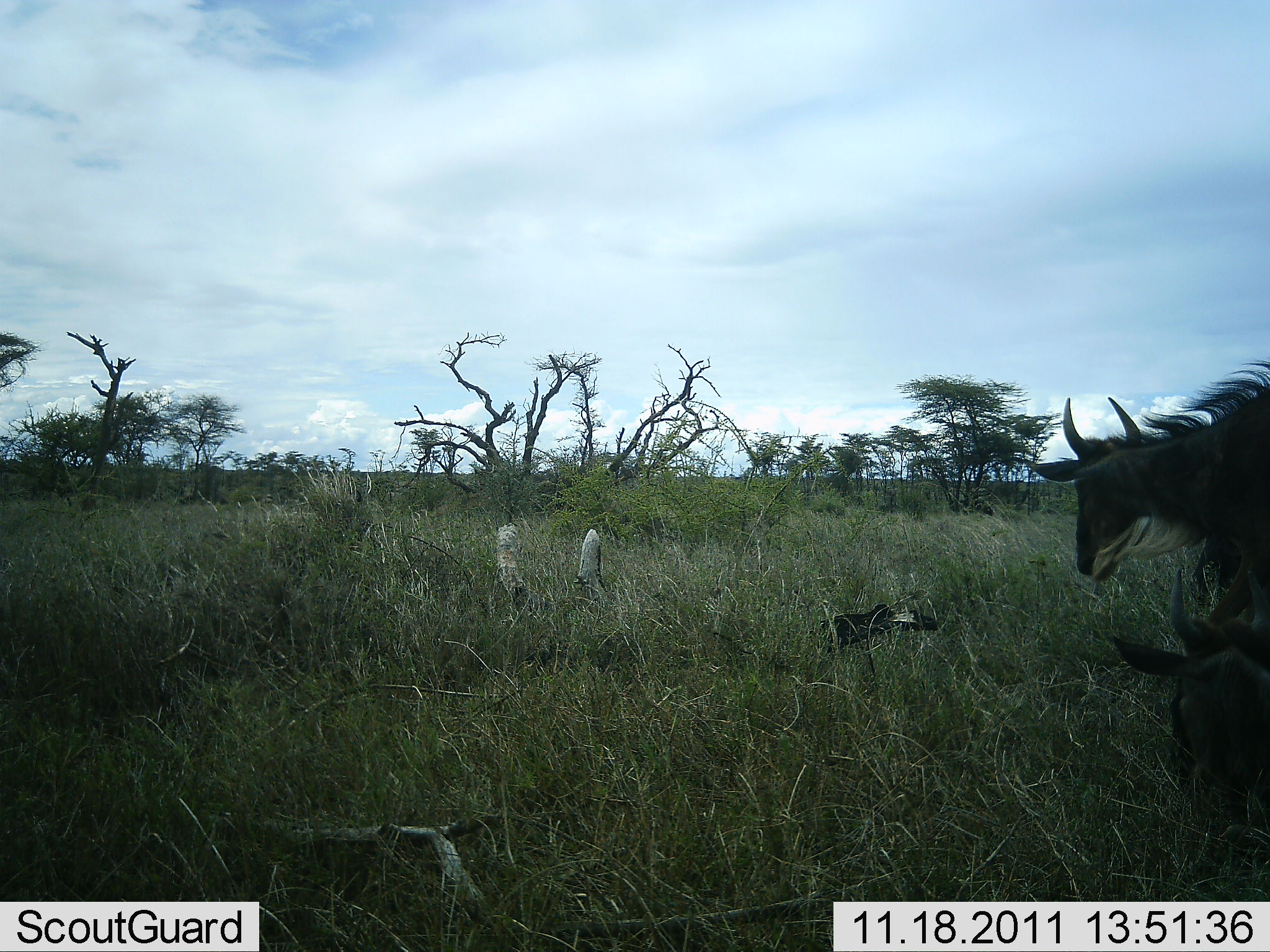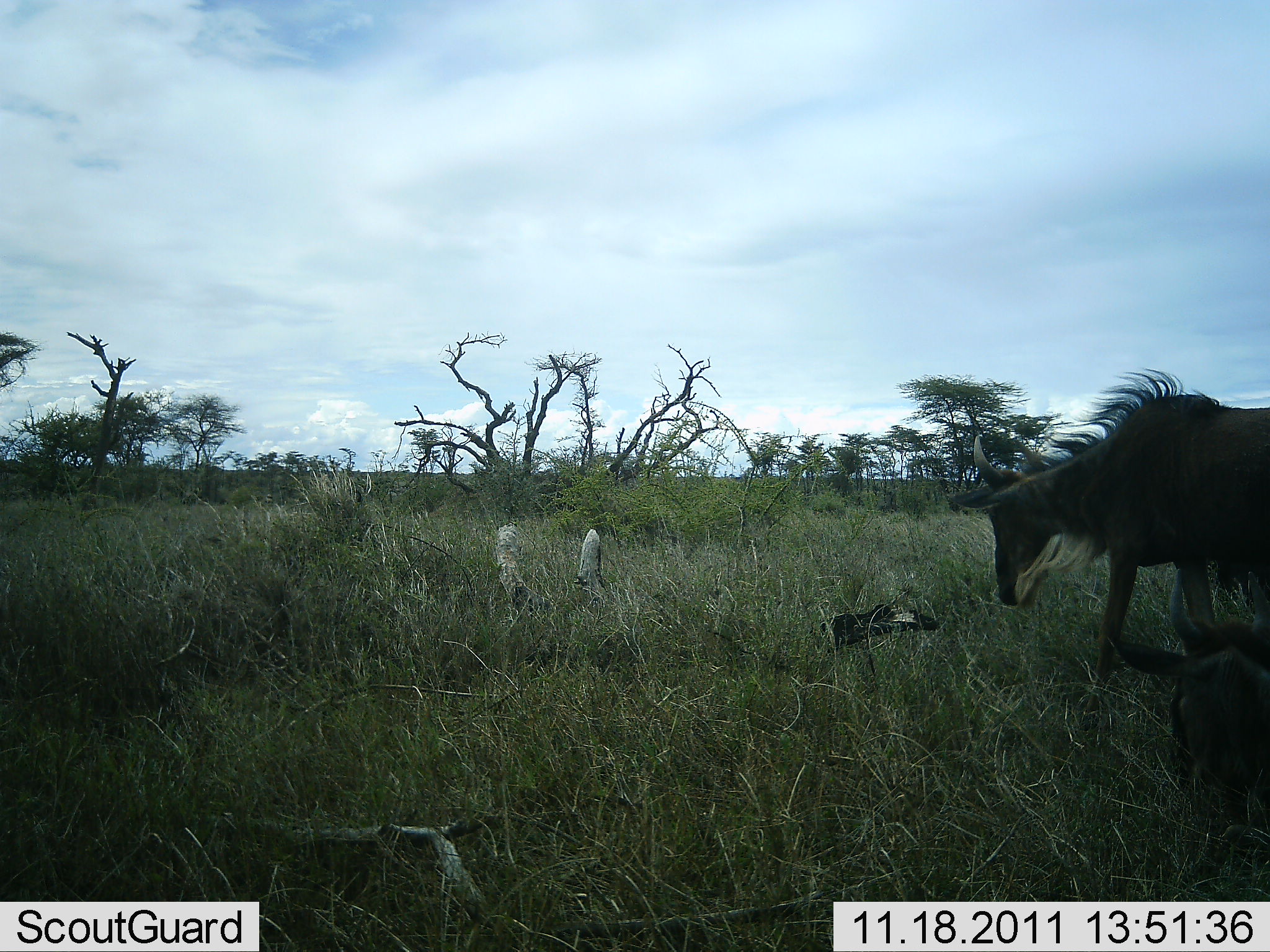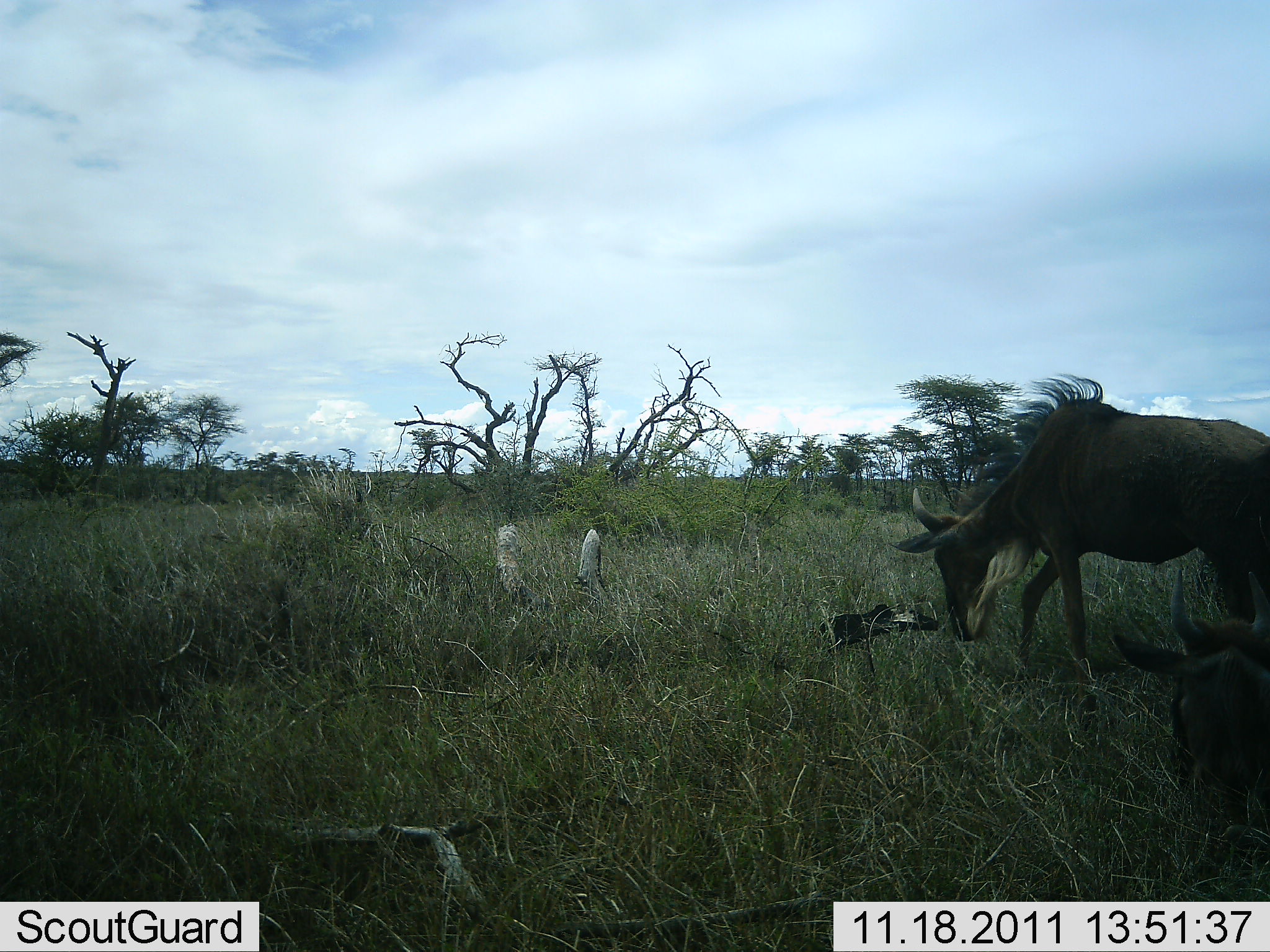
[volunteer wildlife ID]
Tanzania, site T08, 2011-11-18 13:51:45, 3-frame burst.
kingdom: Animalia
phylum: Chordata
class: Mammalia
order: Artiodactyla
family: Bovidae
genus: Connochaetes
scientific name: Connochaetes taurinus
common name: blue wildebeest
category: wildebeest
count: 2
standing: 31%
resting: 81%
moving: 56%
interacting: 0%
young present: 0%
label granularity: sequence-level